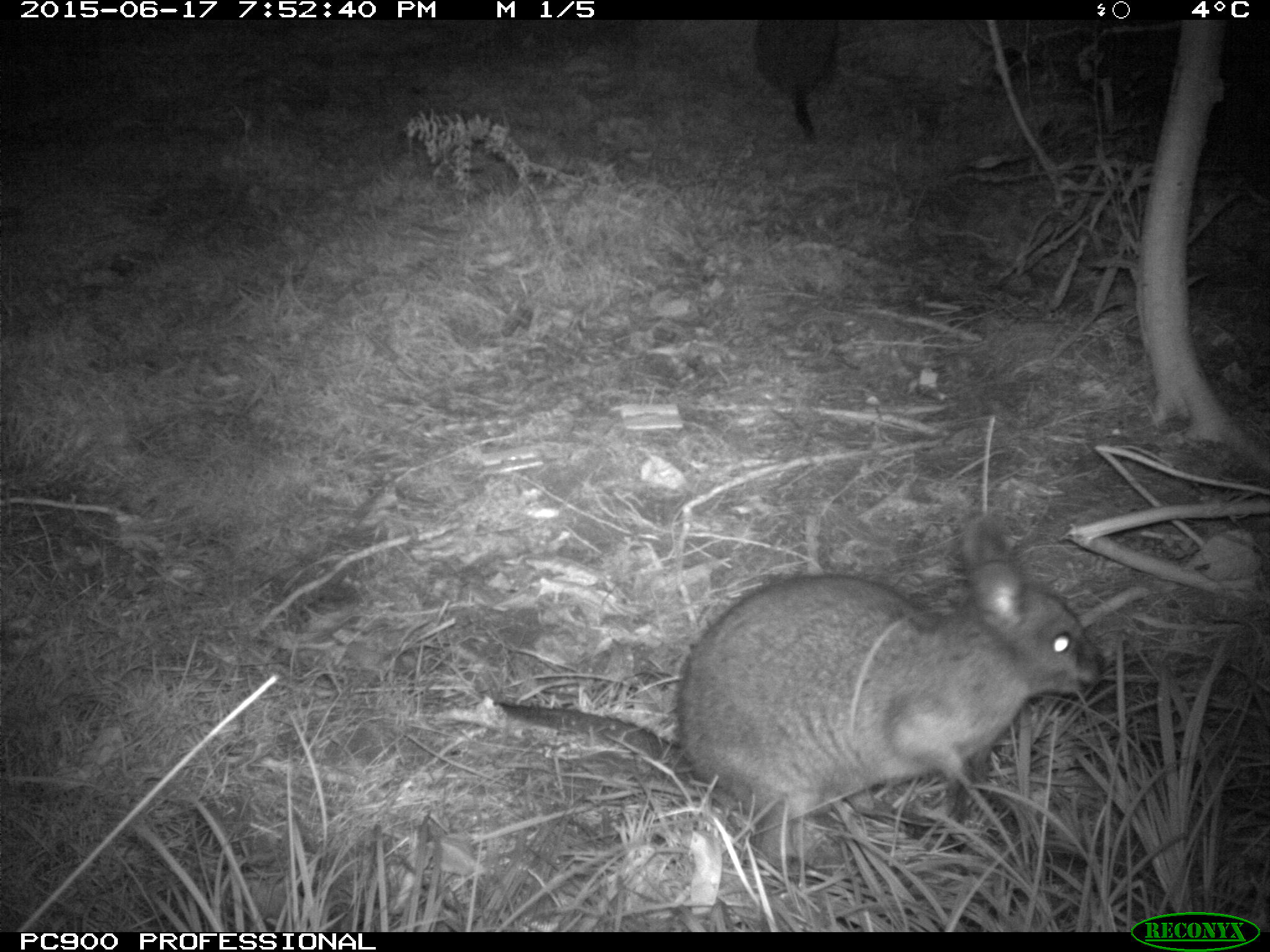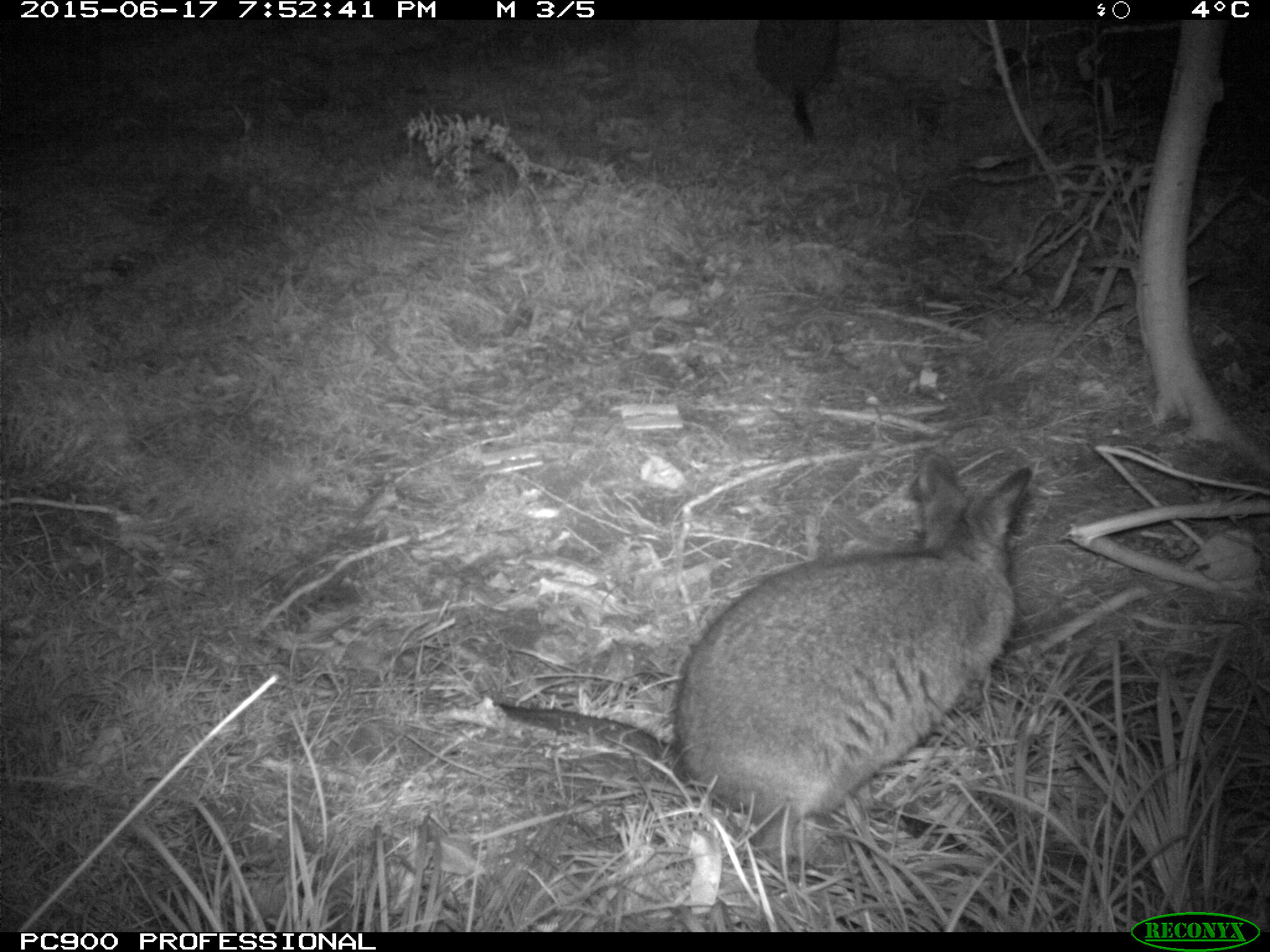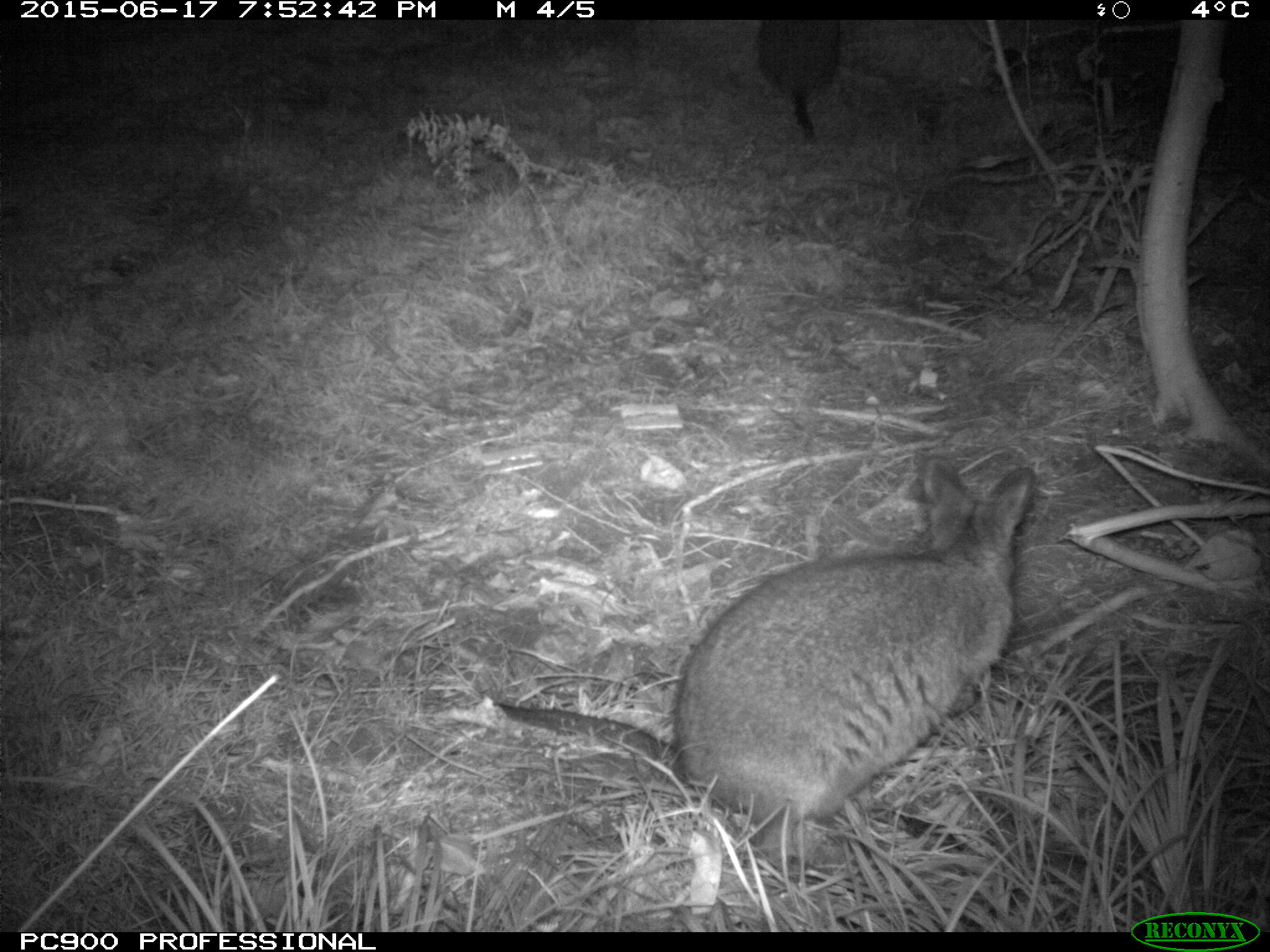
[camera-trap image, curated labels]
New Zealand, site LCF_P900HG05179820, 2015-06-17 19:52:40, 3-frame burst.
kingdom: Animalia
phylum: Chordata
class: Mammalia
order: Diprotodontia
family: Macropodidae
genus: Notamacropus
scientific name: Notamacropus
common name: wallaby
Wallaby (Notamacropus).